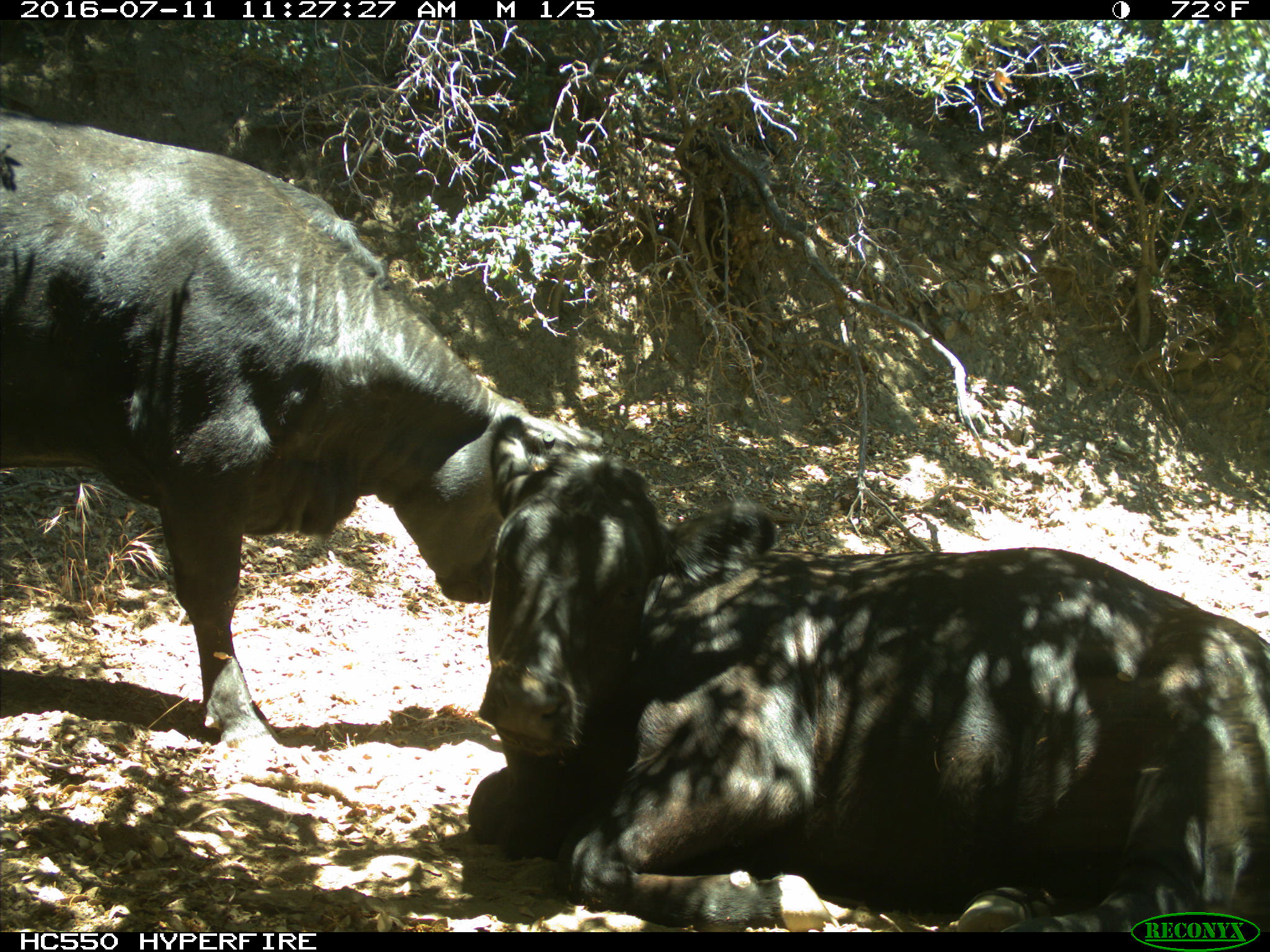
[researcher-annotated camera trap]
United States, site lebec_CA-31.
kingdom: Animalia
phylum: Chordata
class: Mammalia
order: Artiodactyla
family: Bovidae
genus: Bos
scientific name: Bos taurus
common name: domestic cow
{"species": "Bos taurus (domestic cow)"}